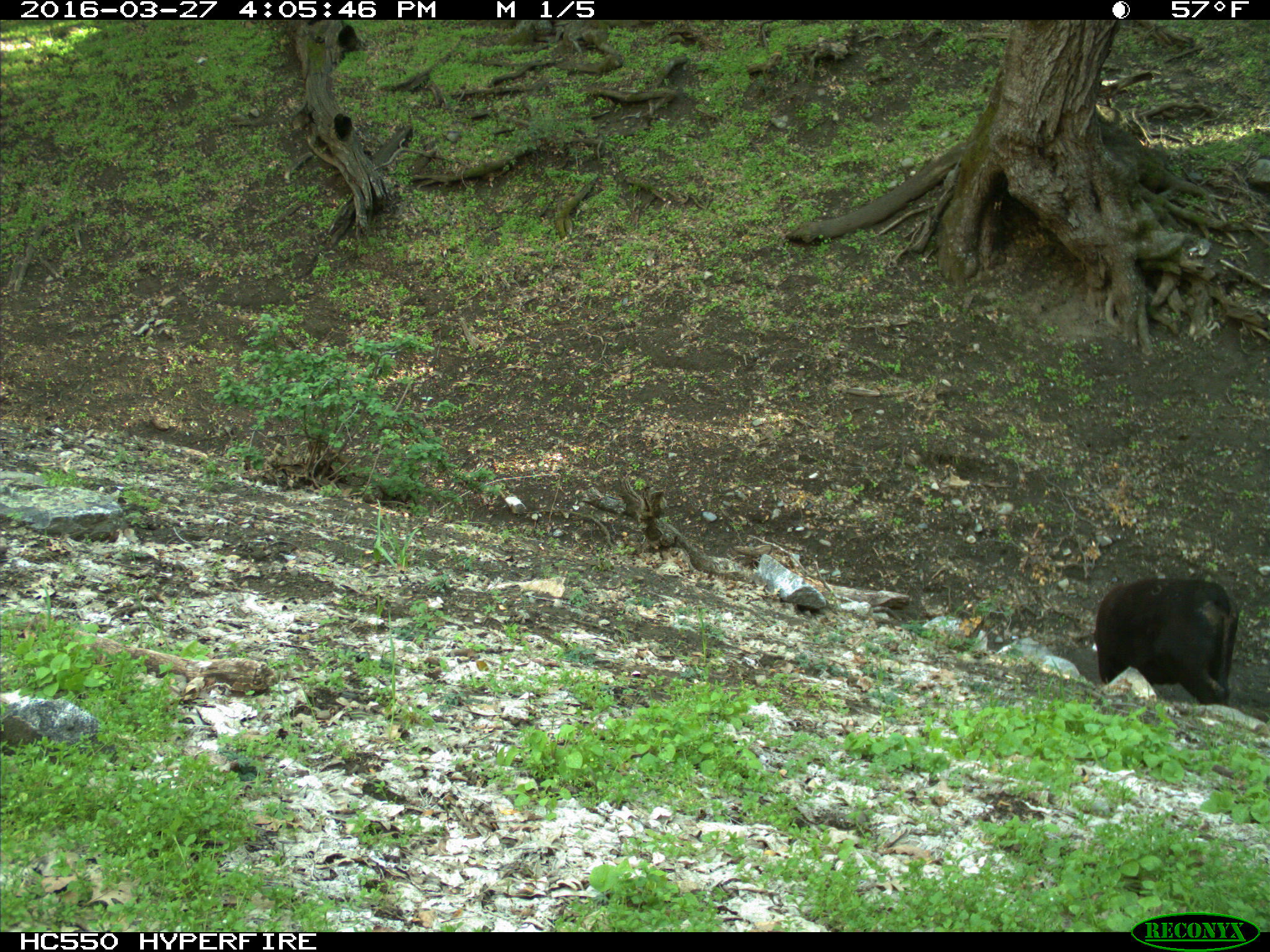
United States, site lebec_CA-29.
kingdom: Animalia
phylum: Chordata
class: Mammalia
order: Artiodactyla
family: Bovidae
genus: Bos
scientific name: Bos taurus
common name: domestic cow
Bos taurus (domestic cow).